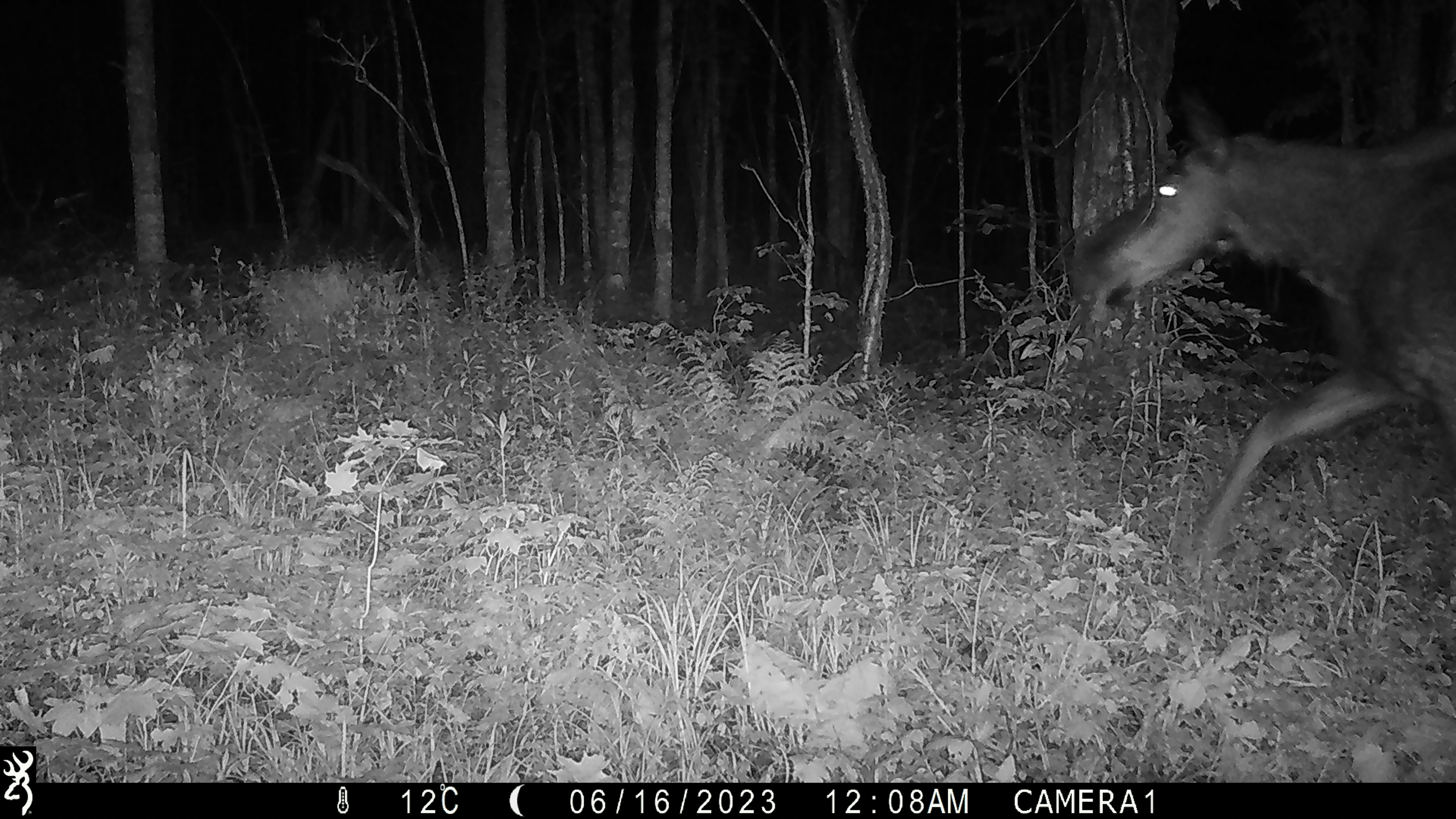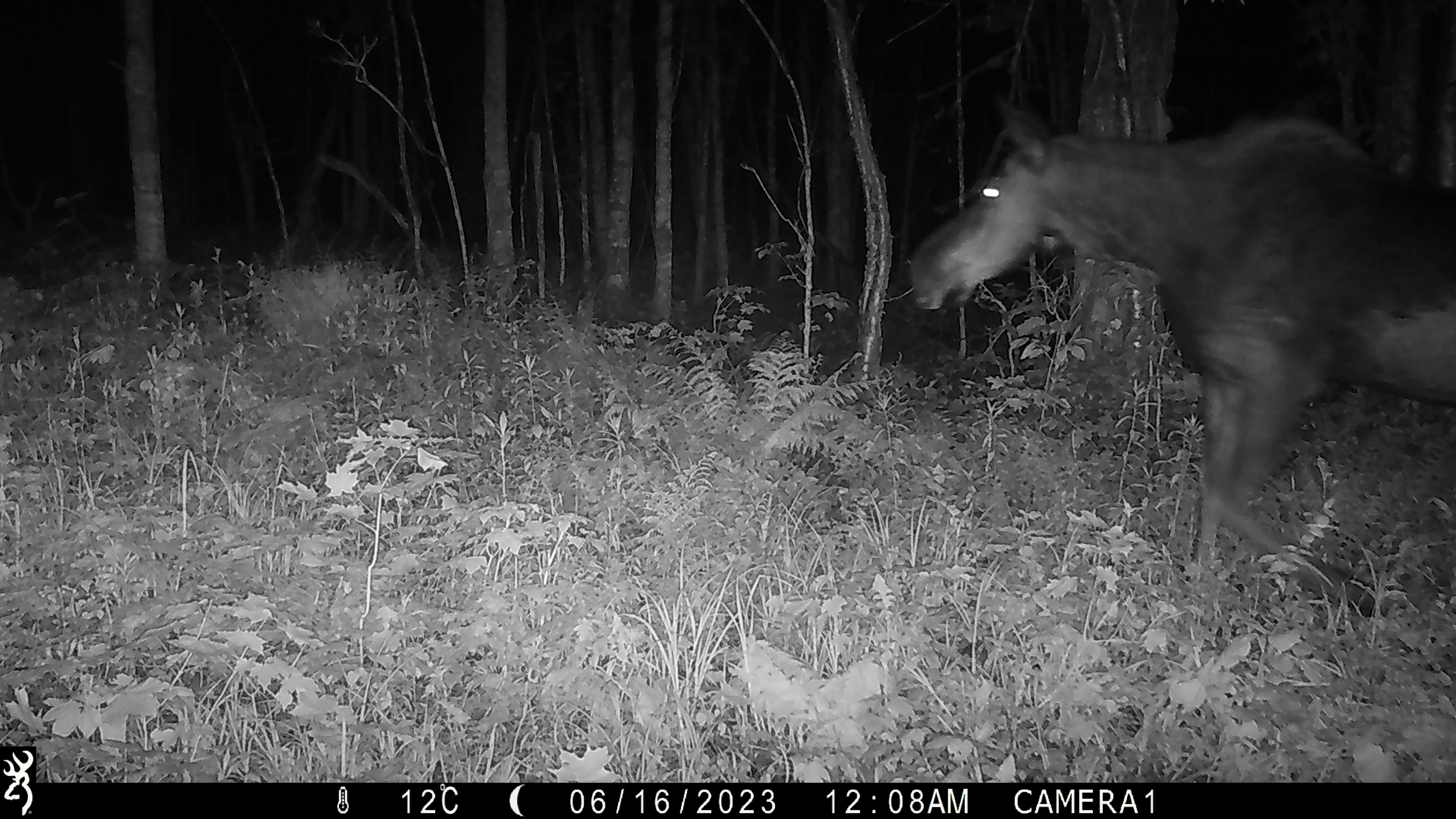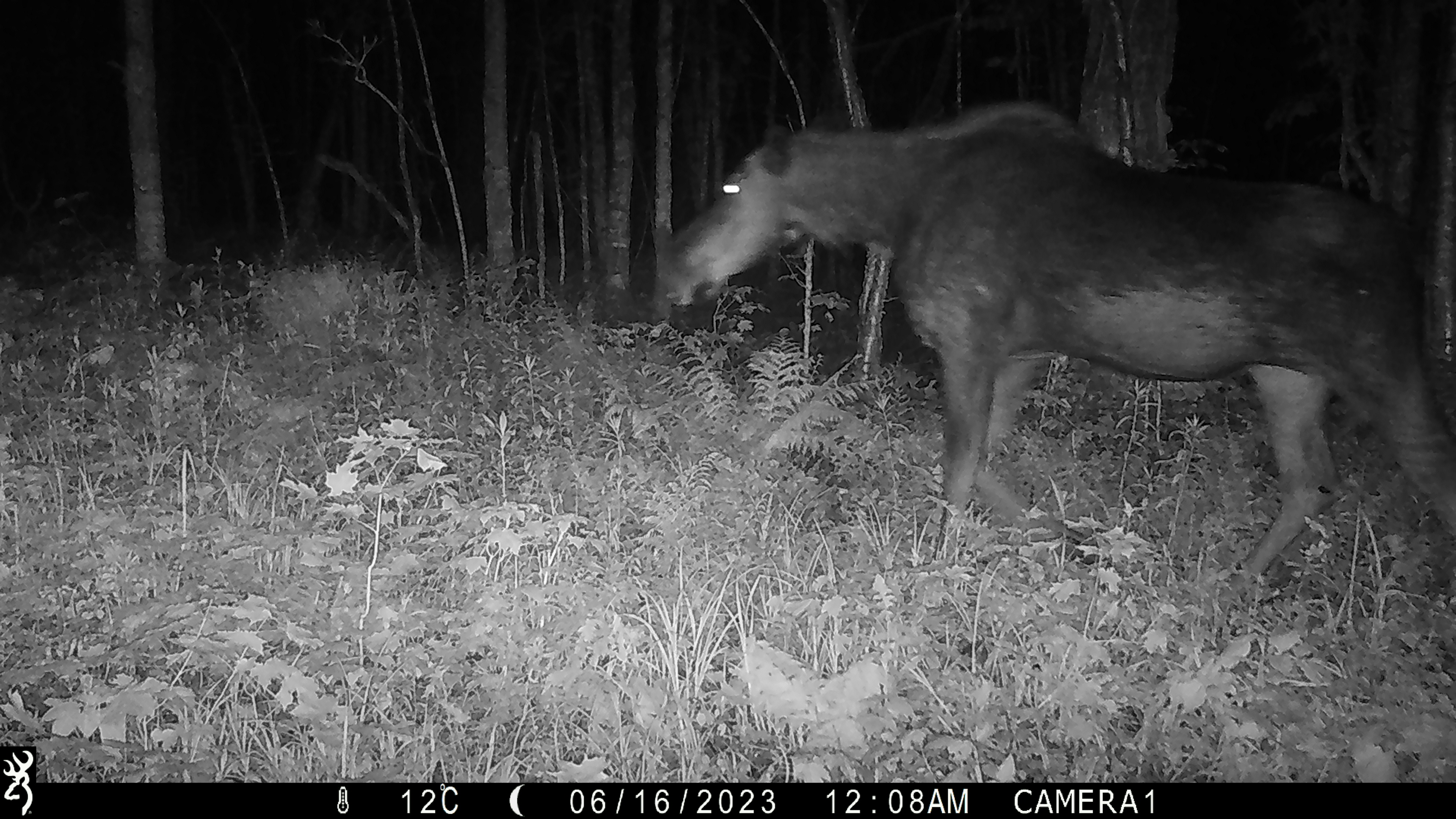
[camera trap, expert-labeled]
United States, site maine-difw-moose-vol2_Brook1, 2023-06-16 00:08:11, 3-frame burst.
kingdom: Animalia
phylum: Chordata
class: Mammalia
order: Artiodactyla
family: Cervidae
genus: Alces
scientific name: Alces alces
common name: moose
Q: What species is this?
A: Moose (Alces alces).